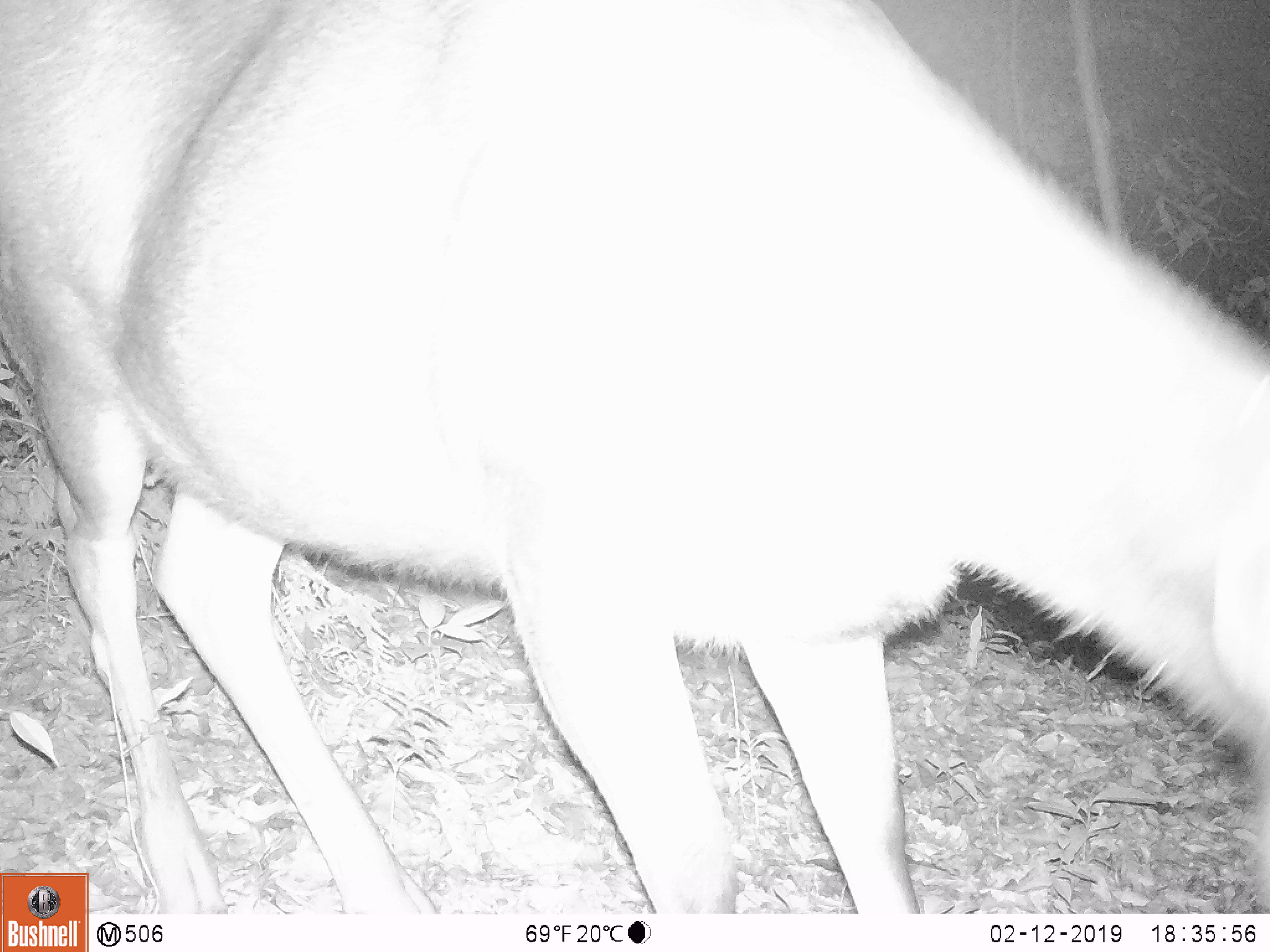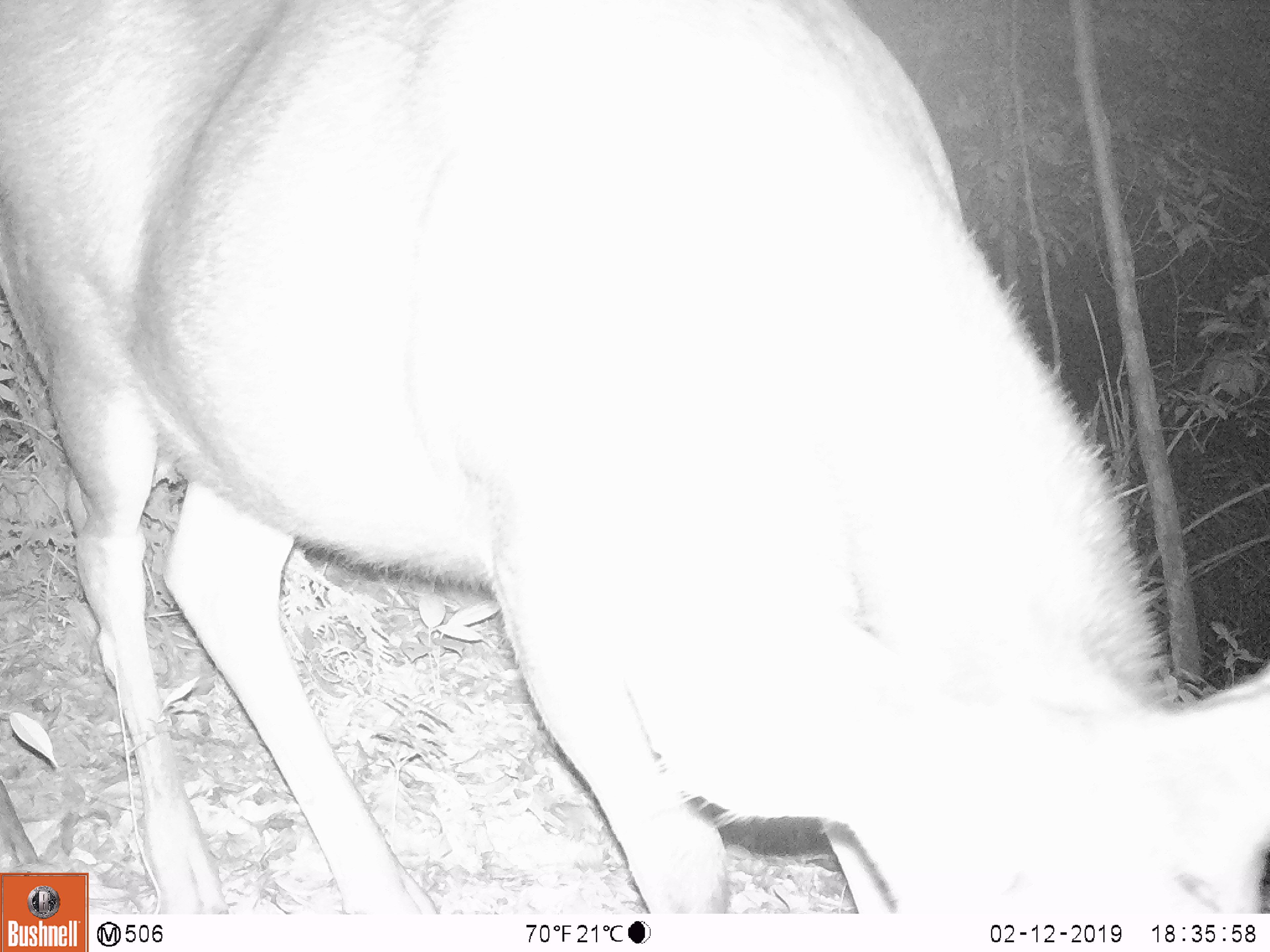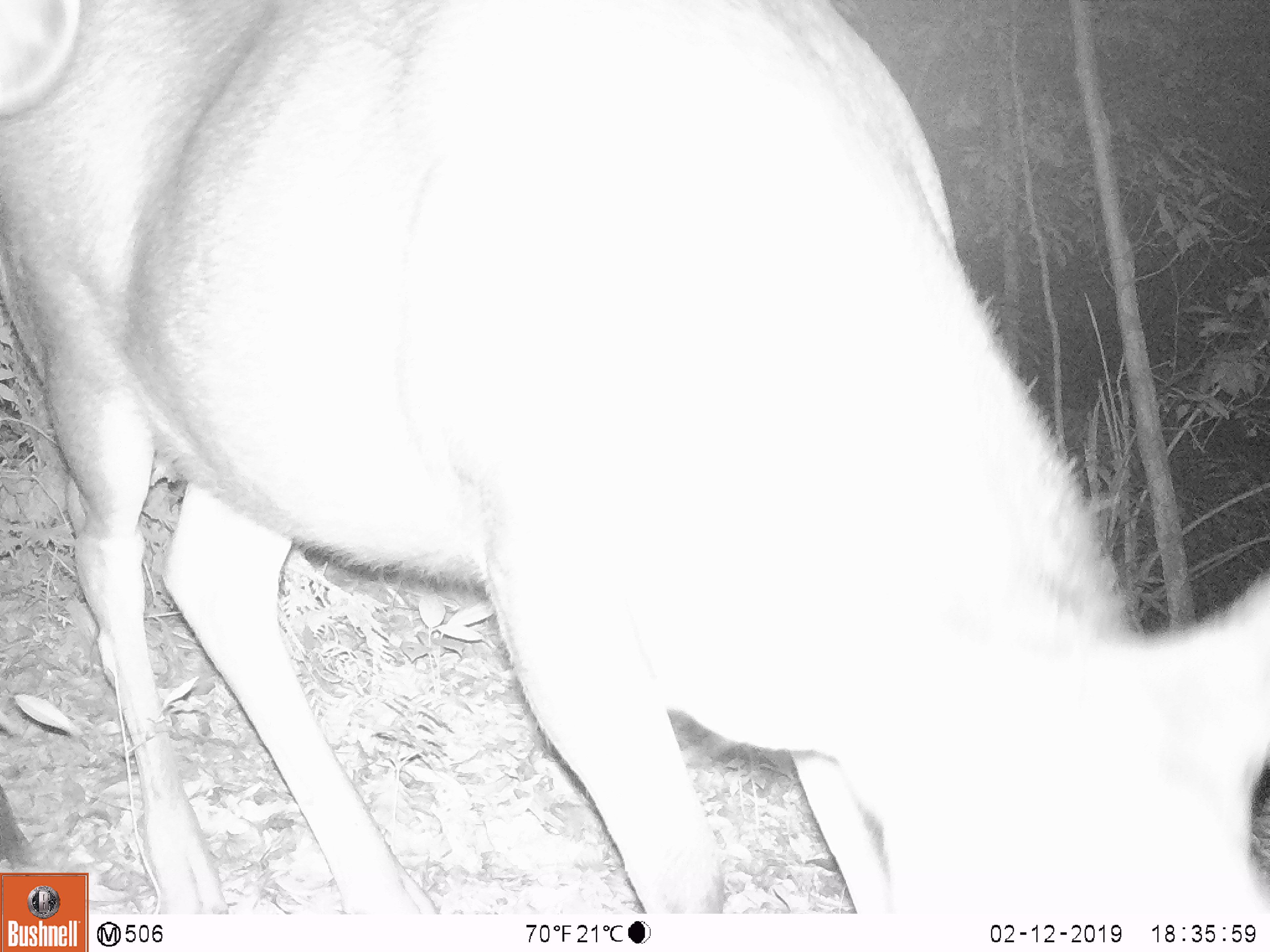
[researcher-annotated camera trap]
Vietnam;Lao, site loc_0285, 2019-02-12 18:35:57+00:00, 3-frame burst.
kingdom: Animalia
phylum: Chordata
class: Mammalia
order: Artiodactyla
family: Cervidae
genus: Rusa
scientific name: Rusa unicolor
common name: sambar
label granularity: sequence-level